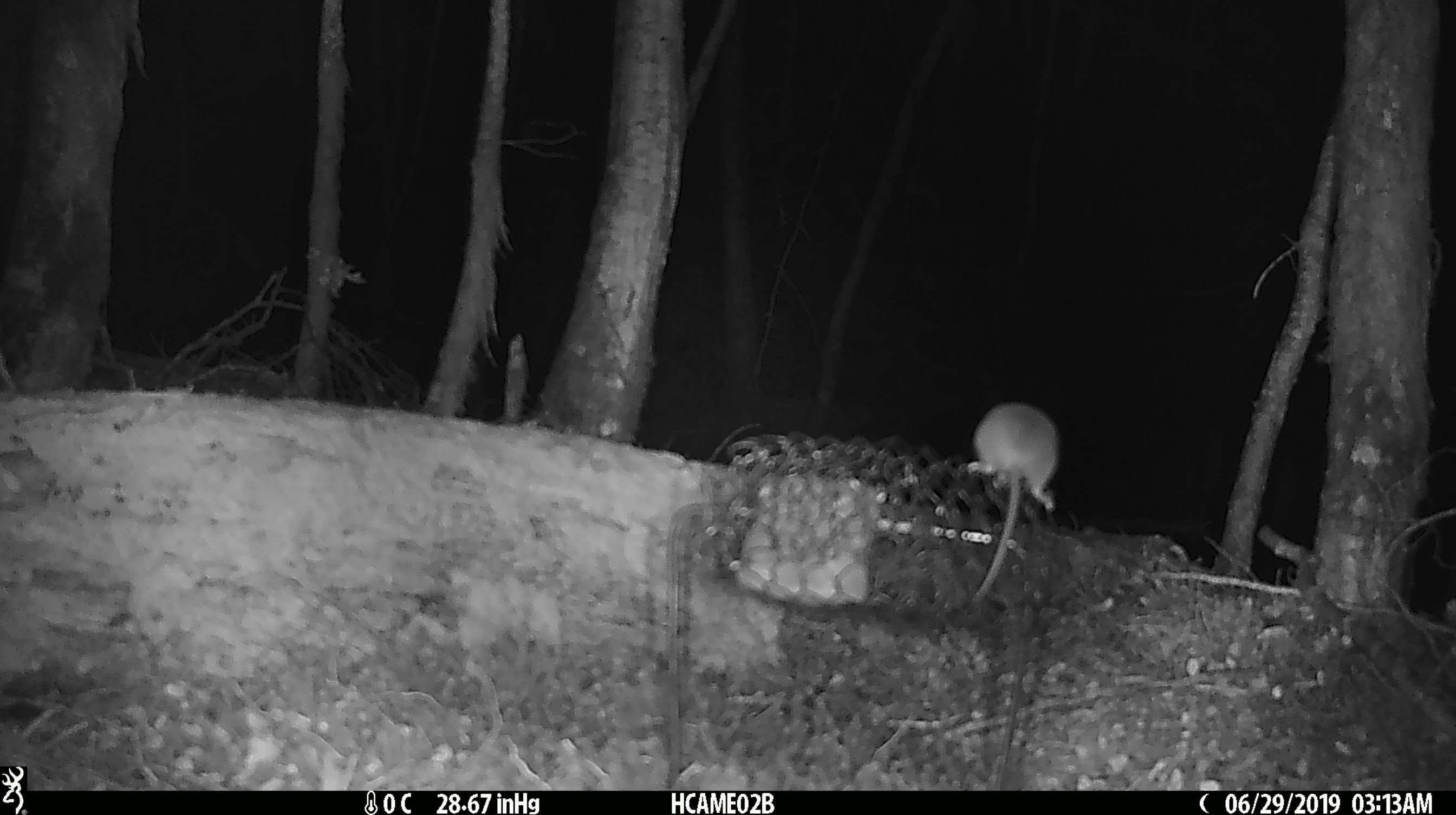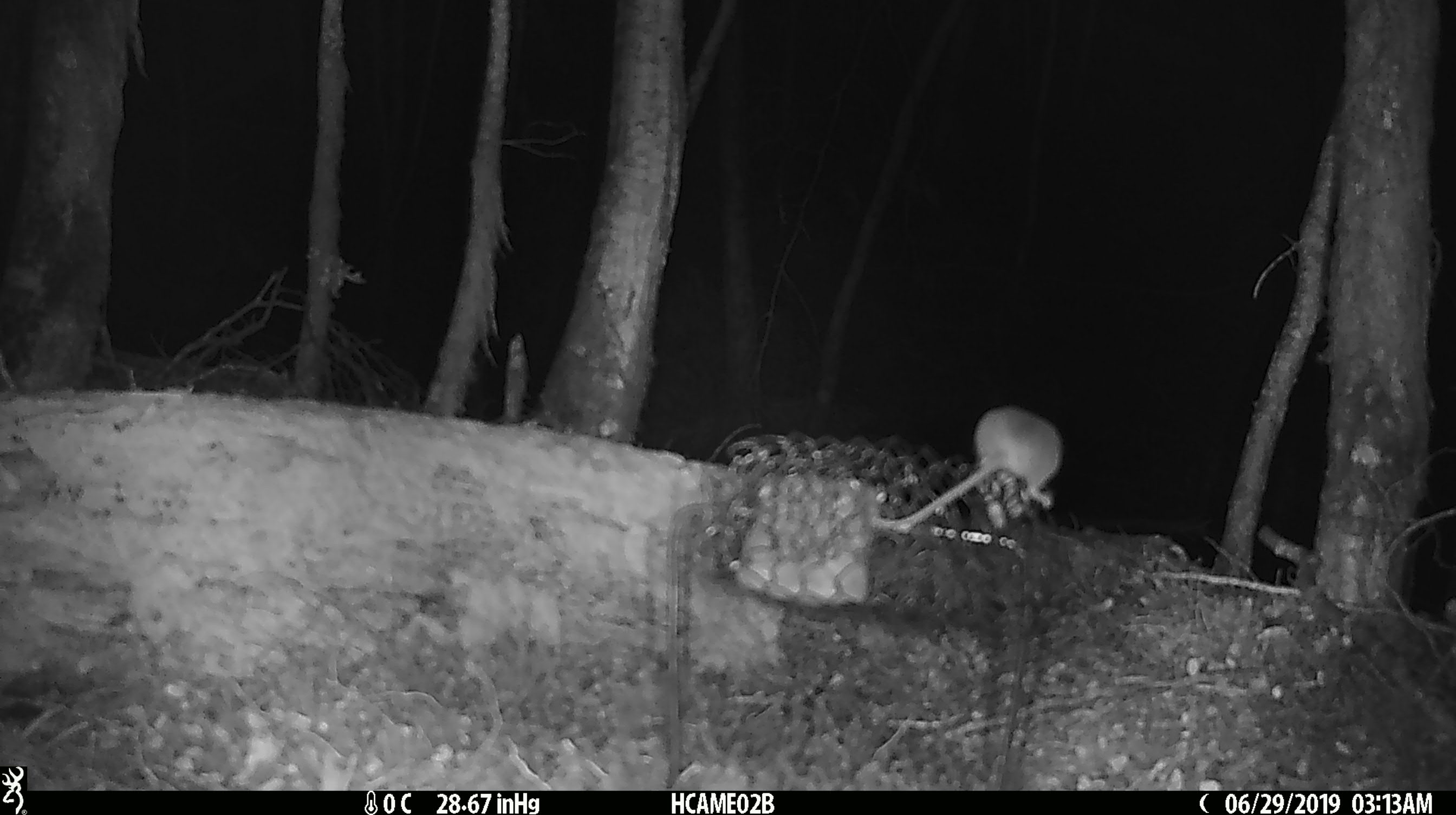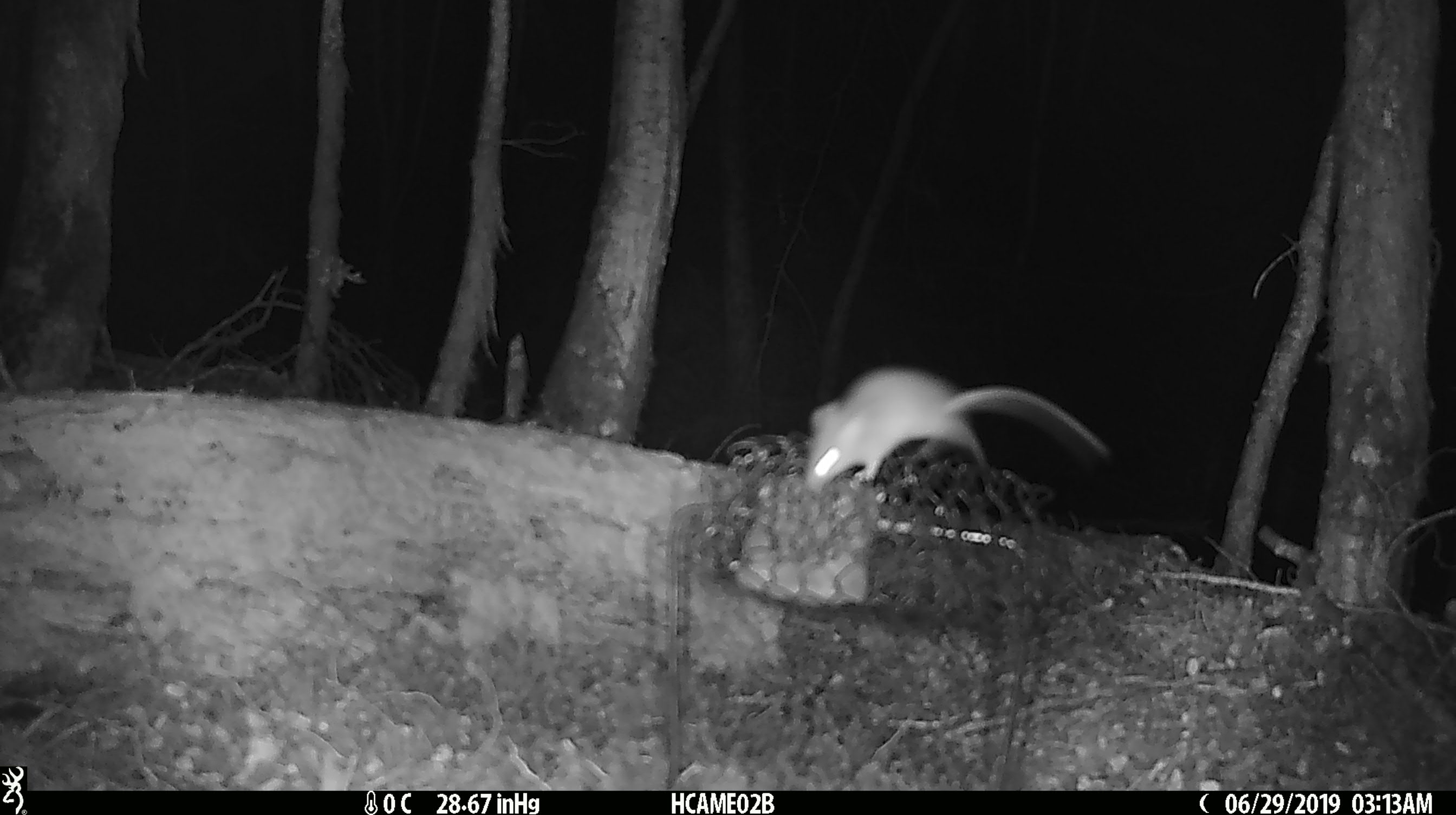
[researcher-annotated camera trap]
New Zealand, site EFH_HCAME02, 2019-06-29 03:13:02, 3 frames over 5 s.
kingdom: Animalia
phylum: Chordata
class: Mammalia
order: Rodentia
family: Muridae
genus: Mus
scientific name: Mus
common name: mouse